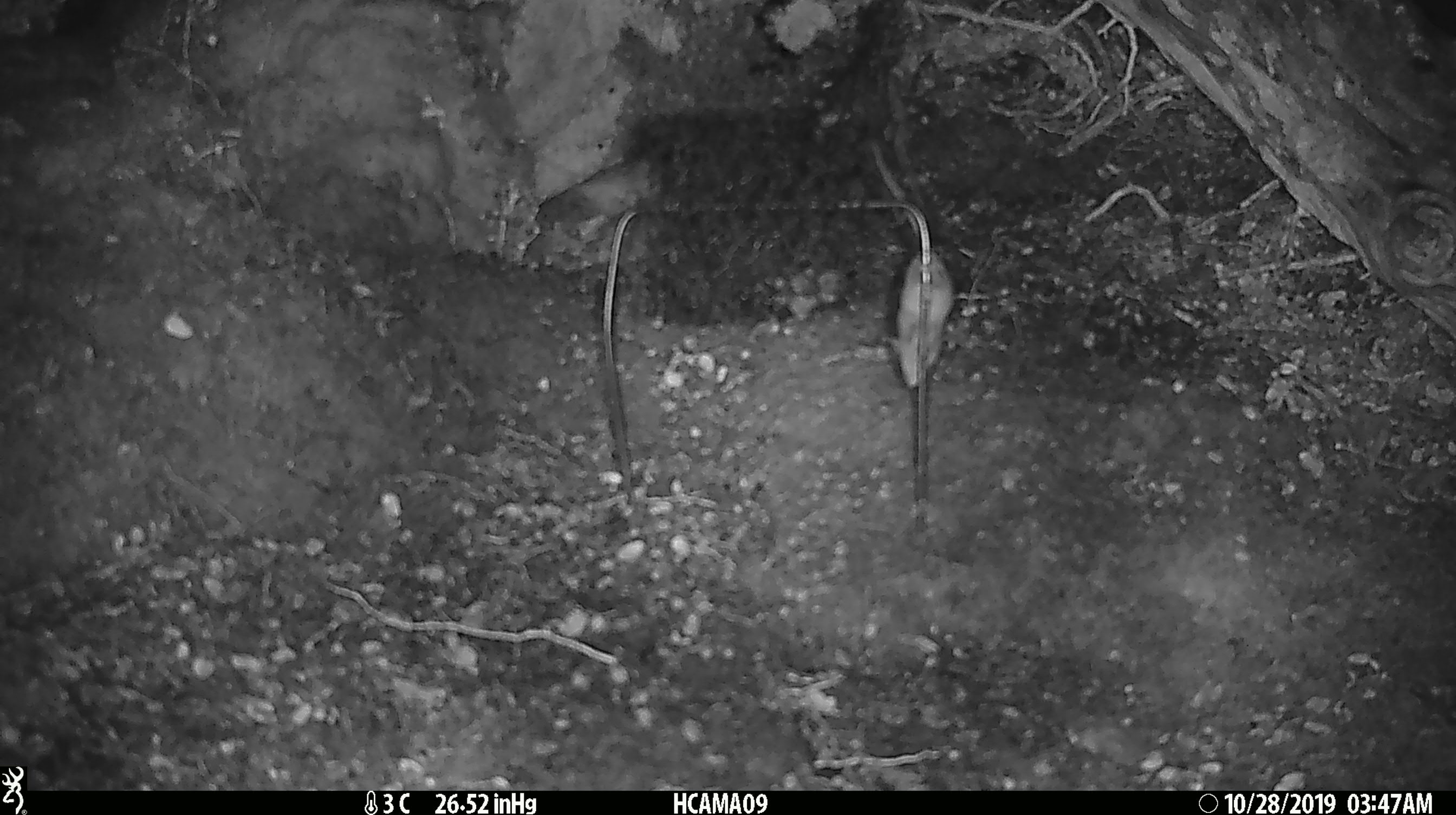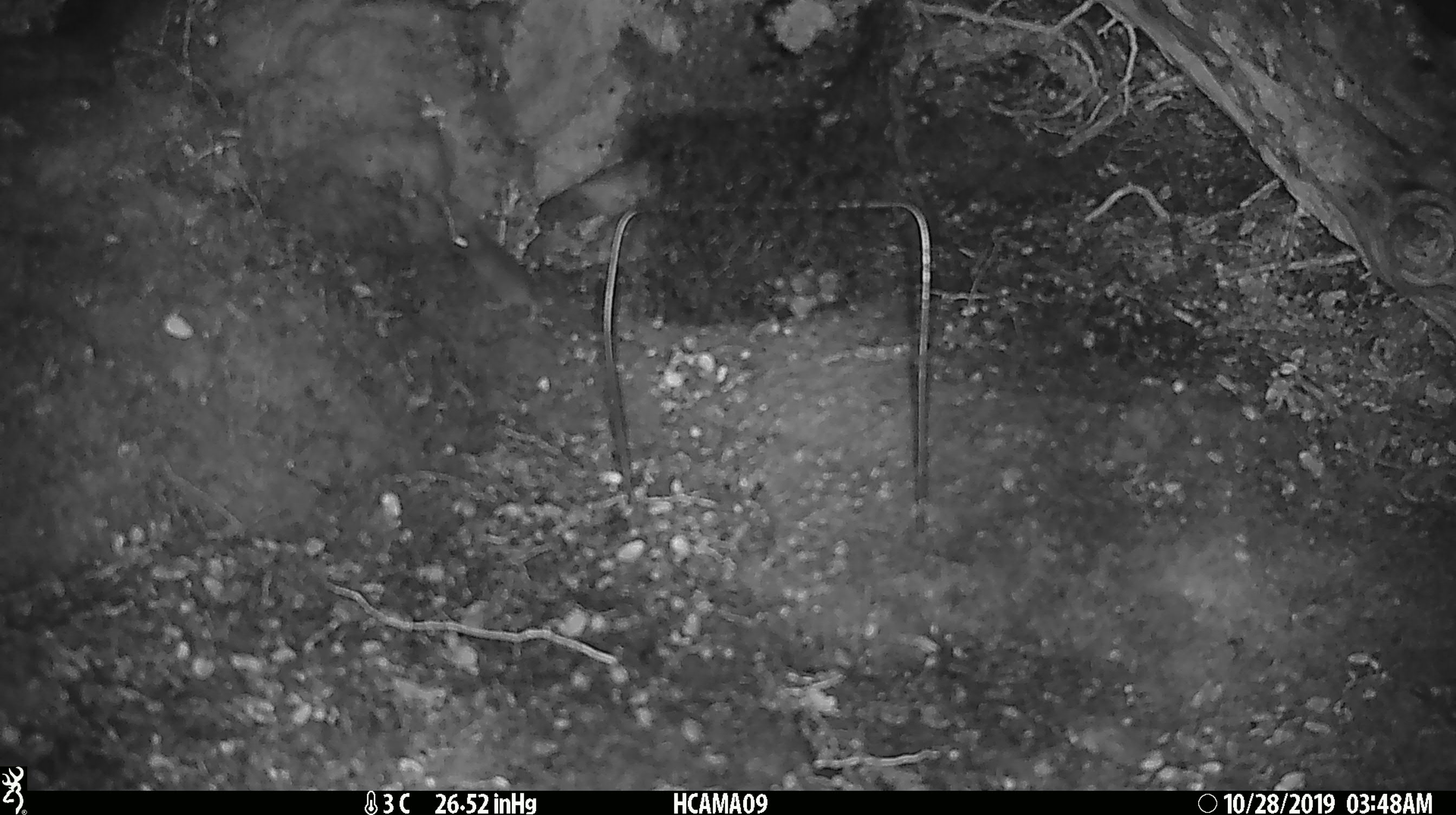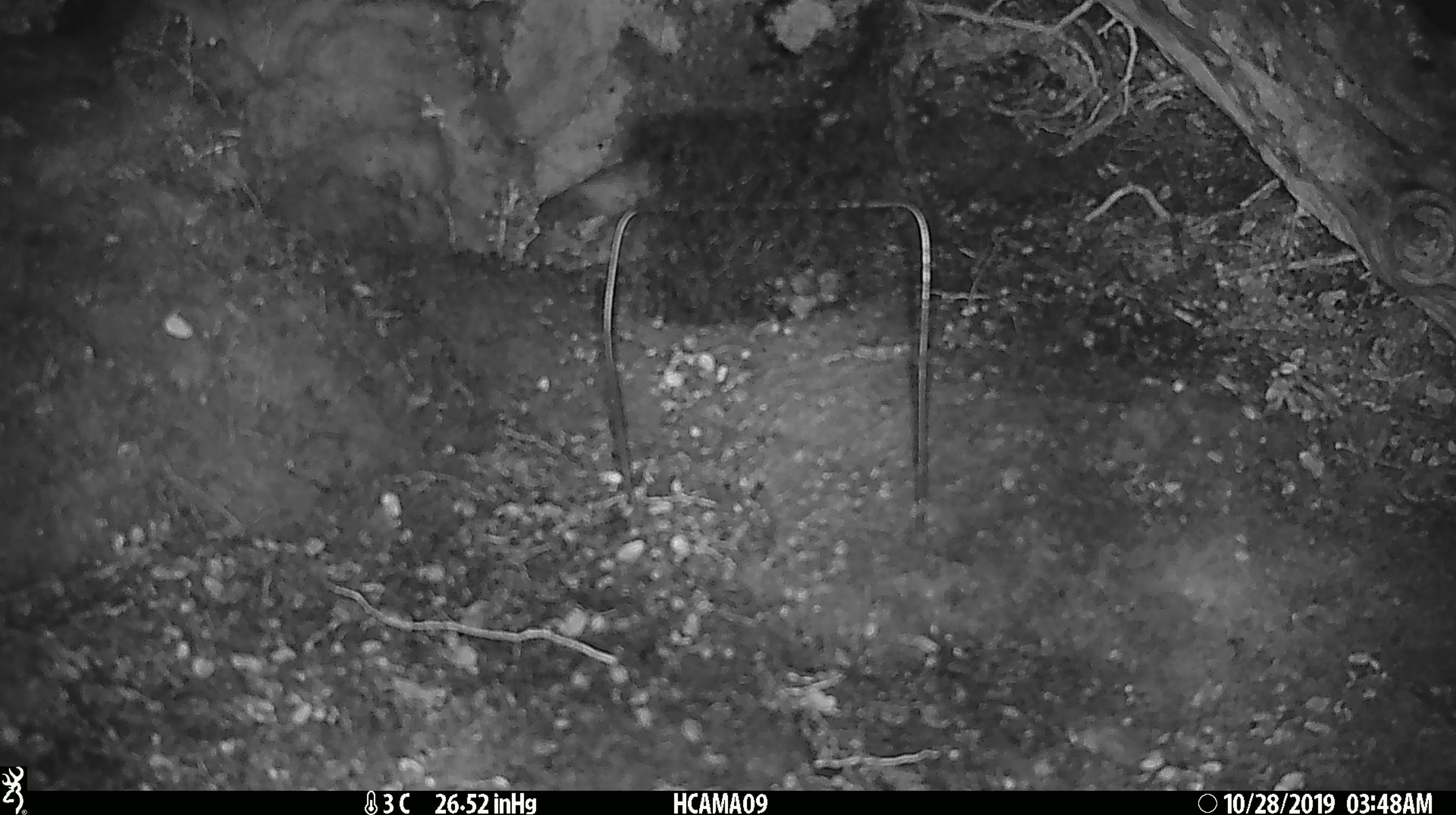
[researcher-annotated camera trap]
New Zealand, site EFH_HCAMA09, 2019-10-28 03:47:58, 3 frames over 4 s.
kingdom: Animalia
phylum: Chordata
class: Mammalia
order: Rodentia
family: Muridae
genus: Mus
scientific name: Mus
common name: mouse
Mouse (Mus).